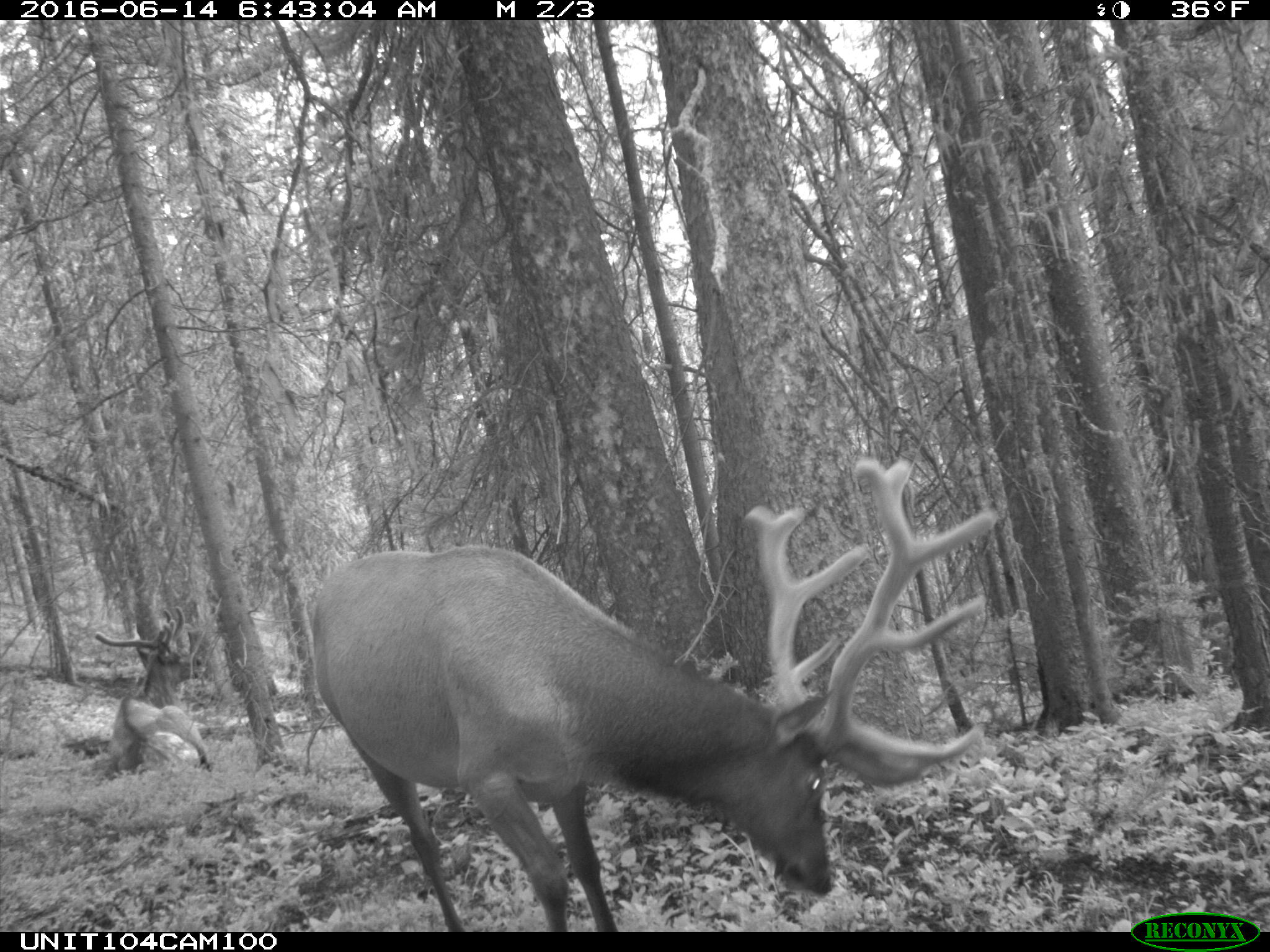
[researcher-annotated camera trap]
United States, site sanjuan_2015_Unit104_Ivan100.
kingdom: Animalia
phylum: Chordata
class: Mammalia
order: Artiodactyla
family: Cervidae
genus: Cervus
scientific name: Cervus elaphus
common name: red deer